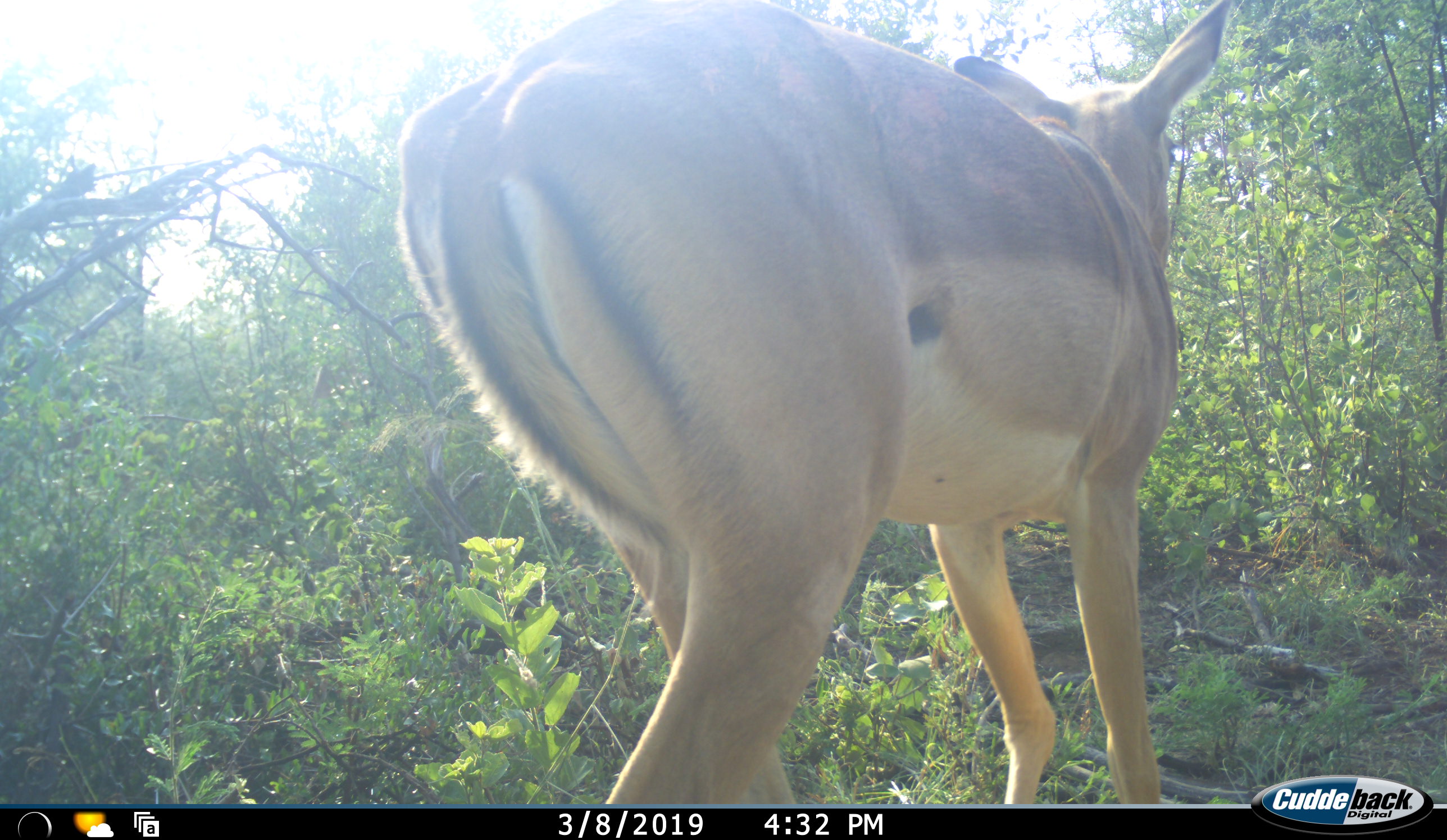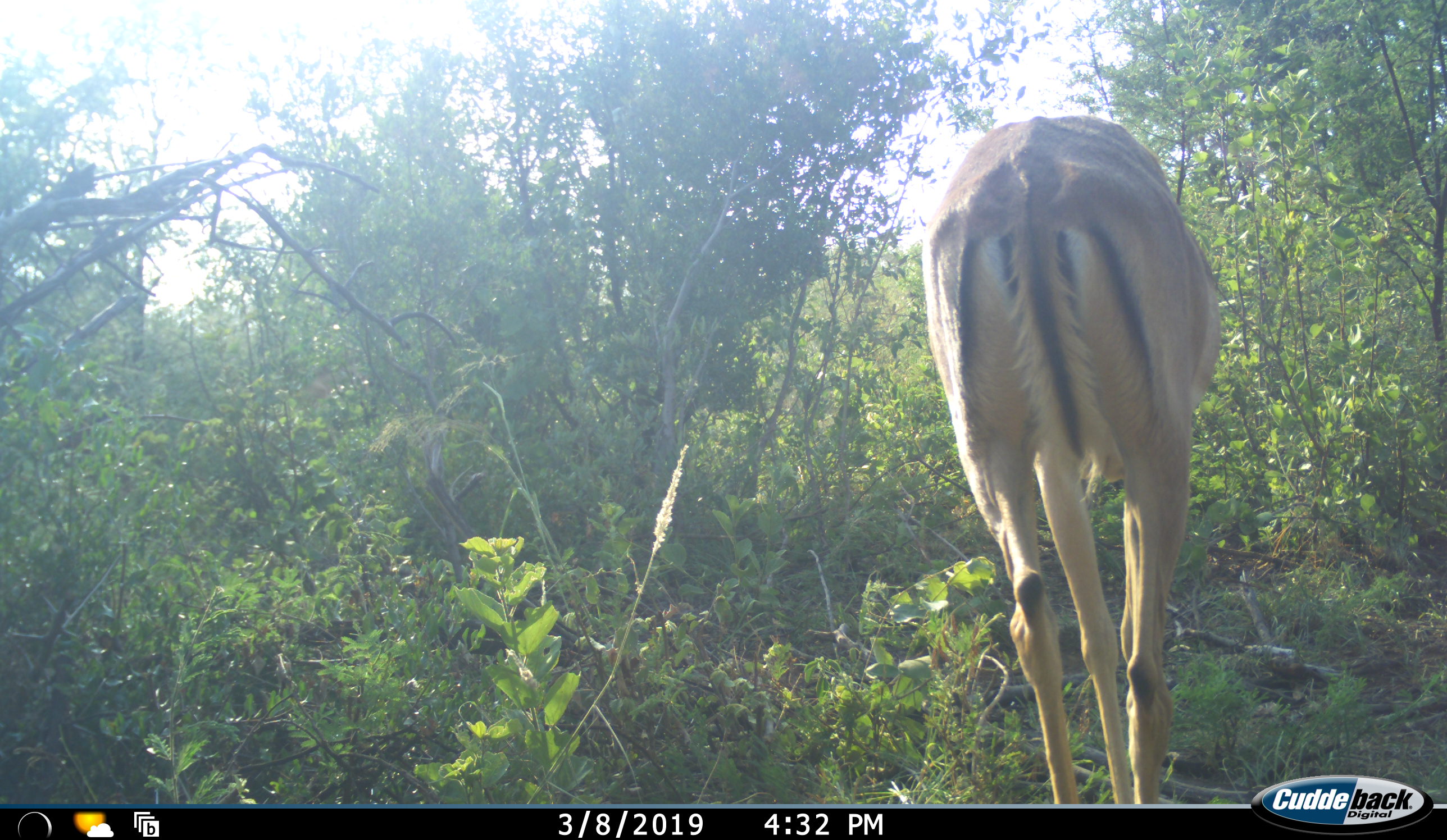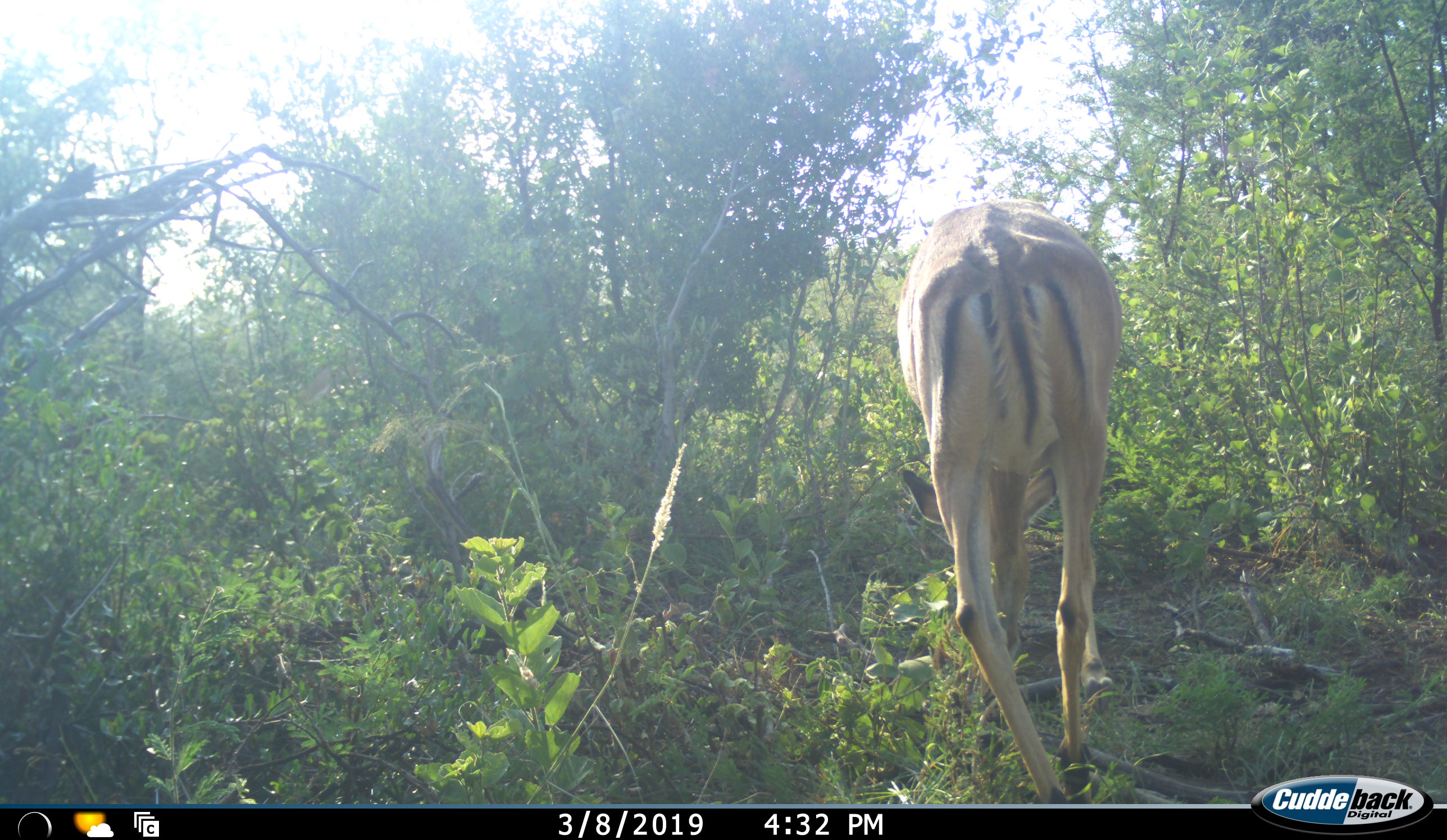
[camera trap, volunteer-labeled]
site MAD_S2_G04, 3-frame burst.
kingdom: Animalia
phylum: Chordata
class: Mammalia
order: Artiodactyla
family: Bovidae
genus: Aepyceros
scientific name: Aepyceros melampus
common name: impala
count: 1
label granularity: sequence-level